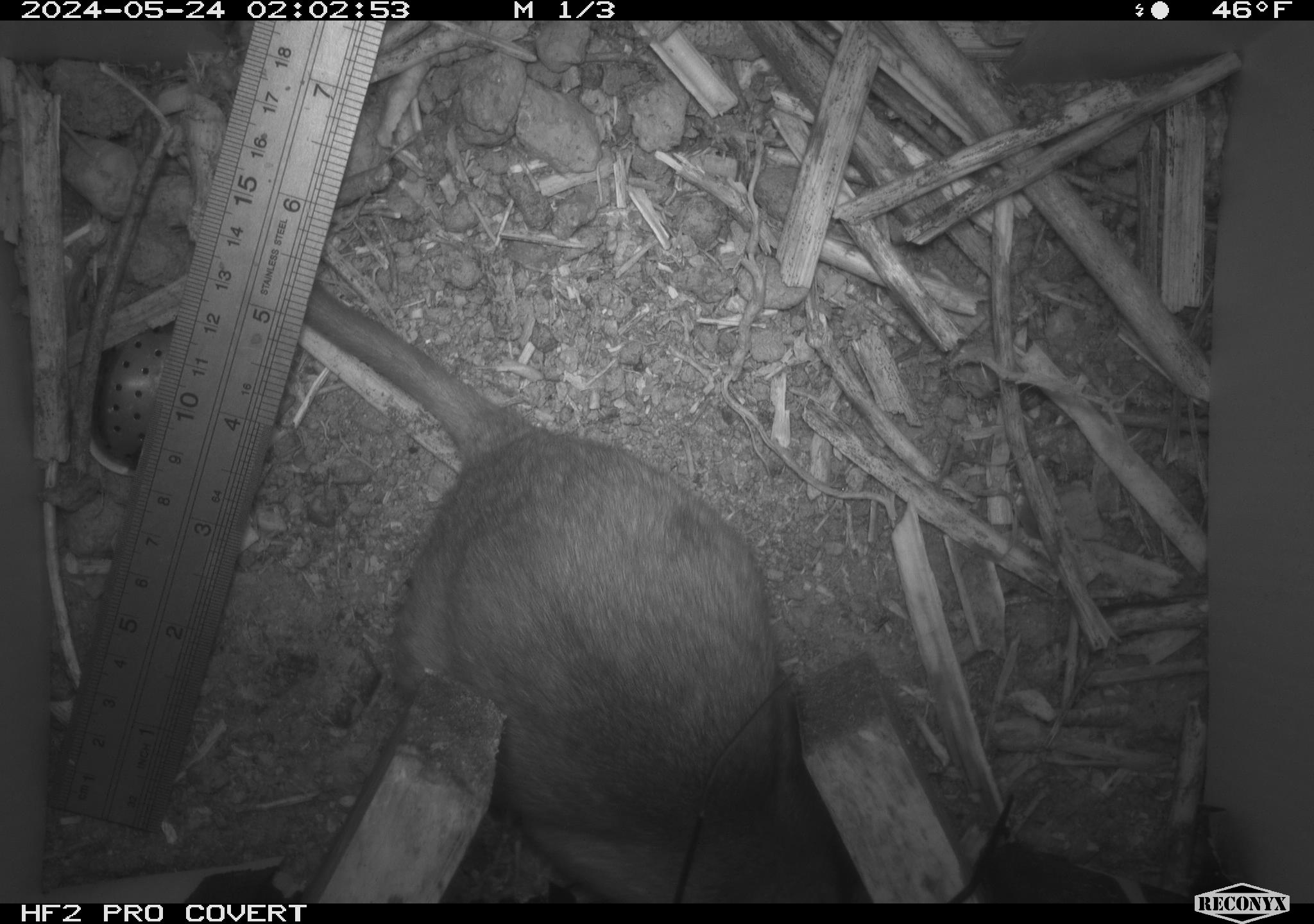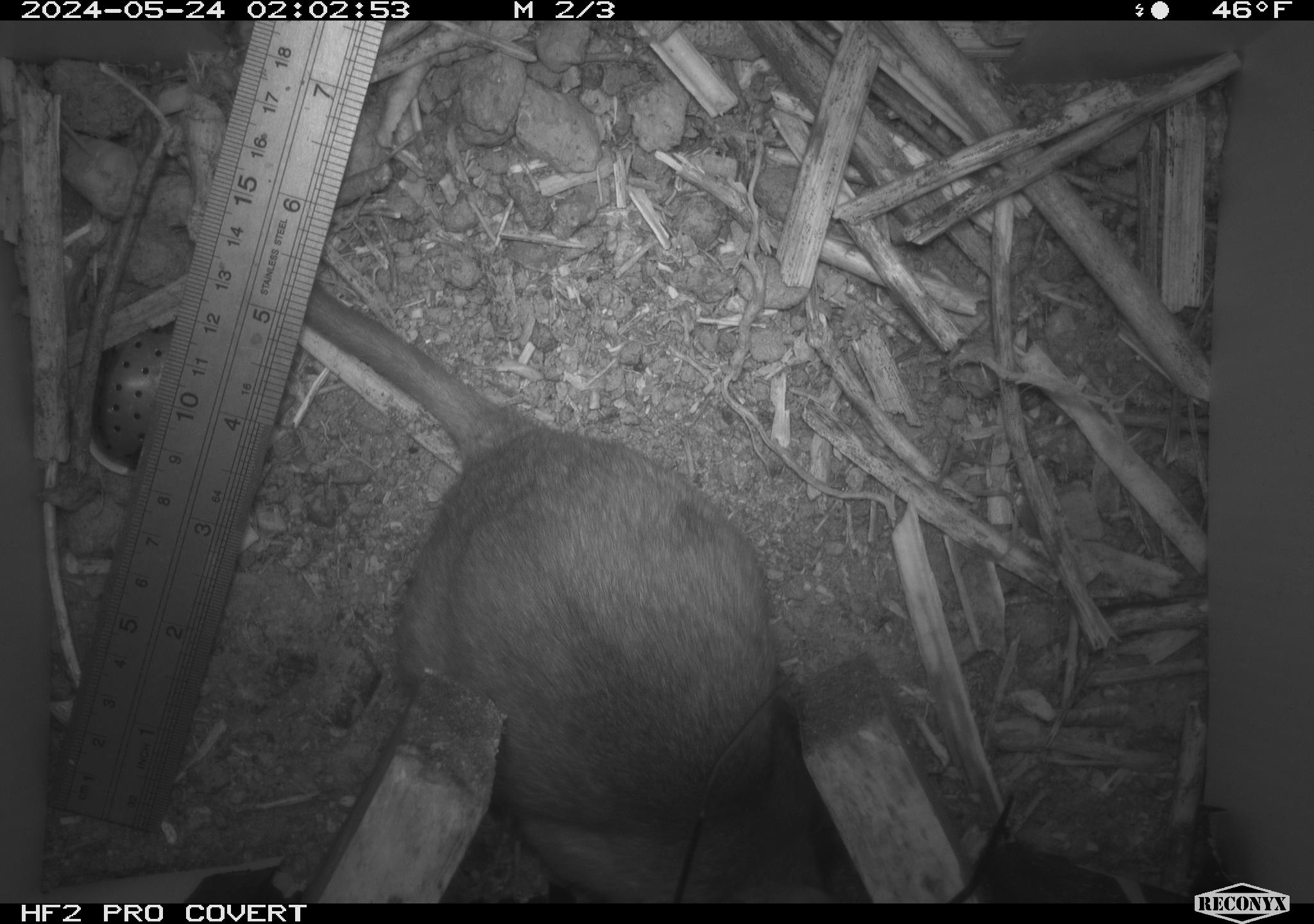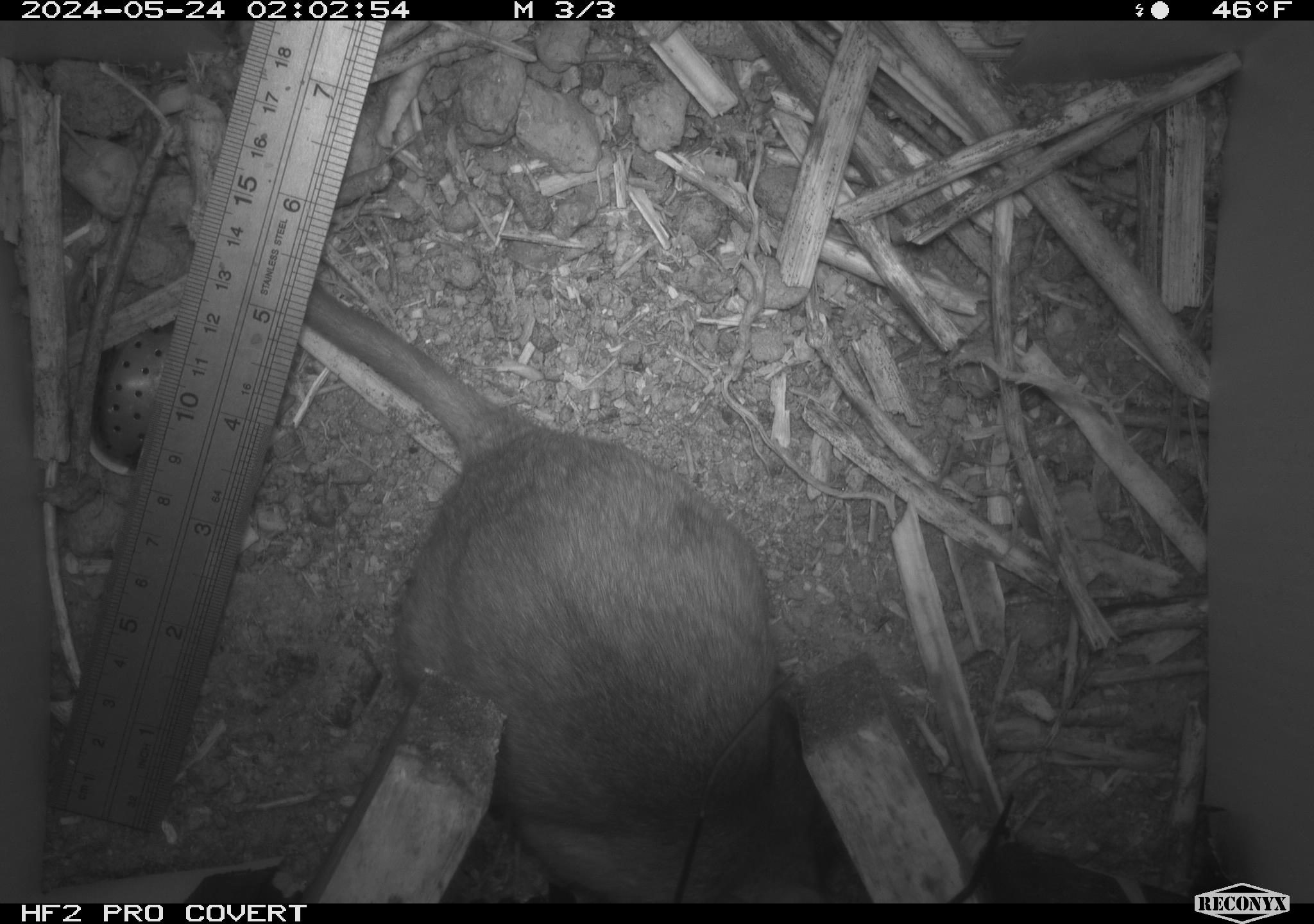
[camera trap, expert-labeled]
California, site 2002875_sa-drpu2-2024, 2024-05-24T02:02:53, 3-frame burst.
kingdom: Animalia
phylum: Chordata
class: Mammalia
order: Rodentia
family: Cricetidae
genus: Neotoma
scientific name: Neotoma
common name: pack rat or woodrat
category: neotoma species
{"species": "neotoma species (pack rat or woodrat) (Neotoma)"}